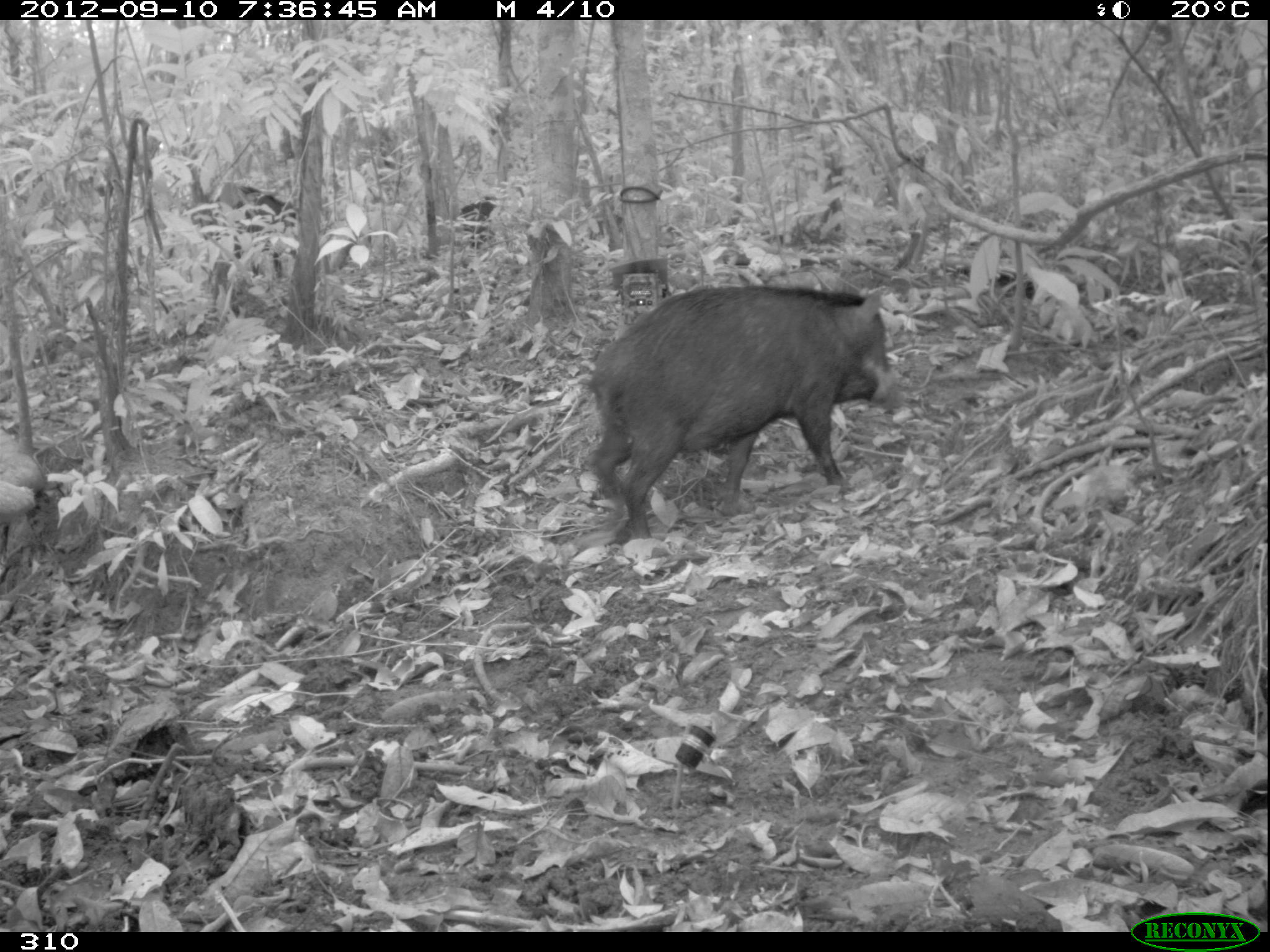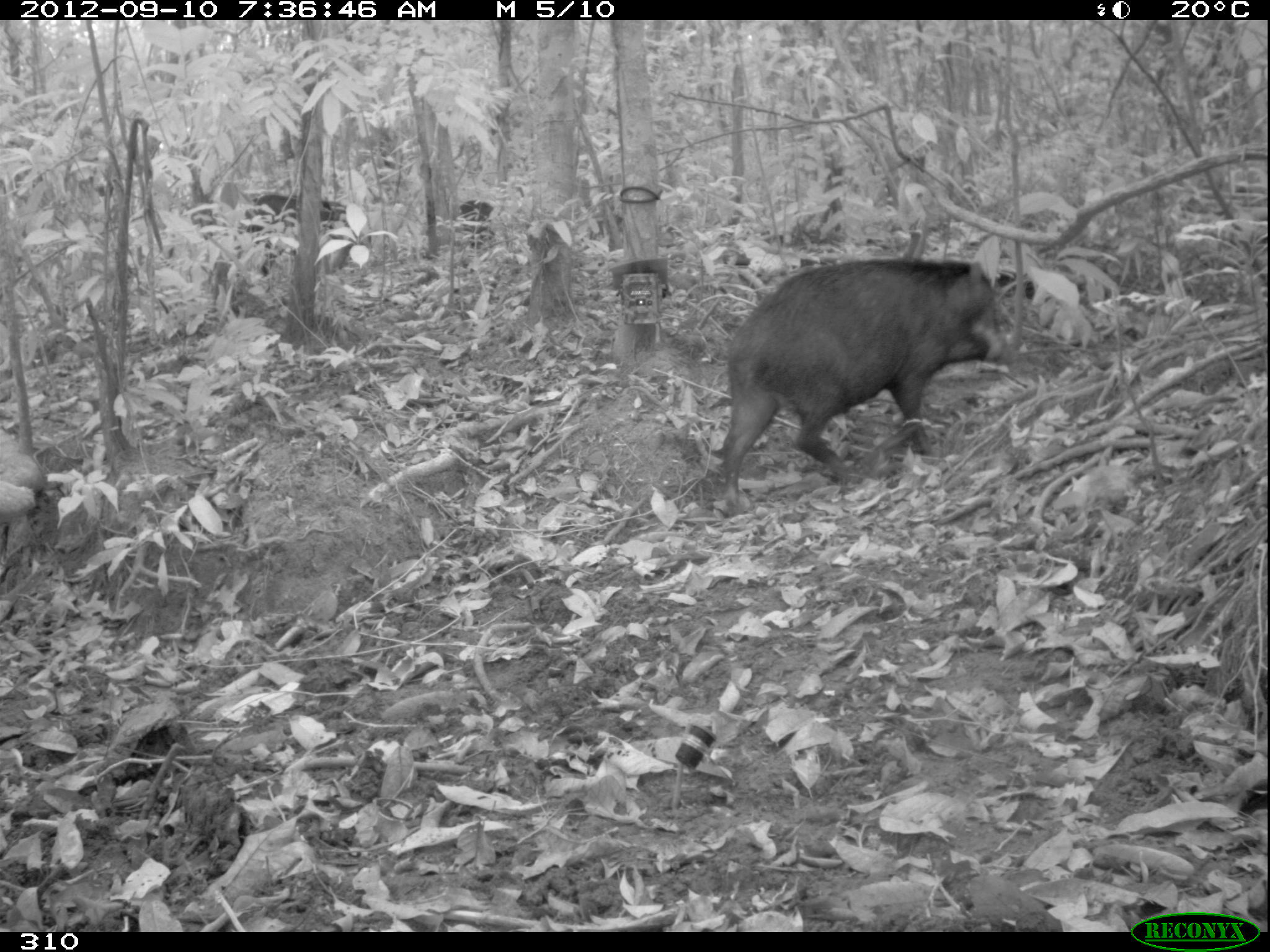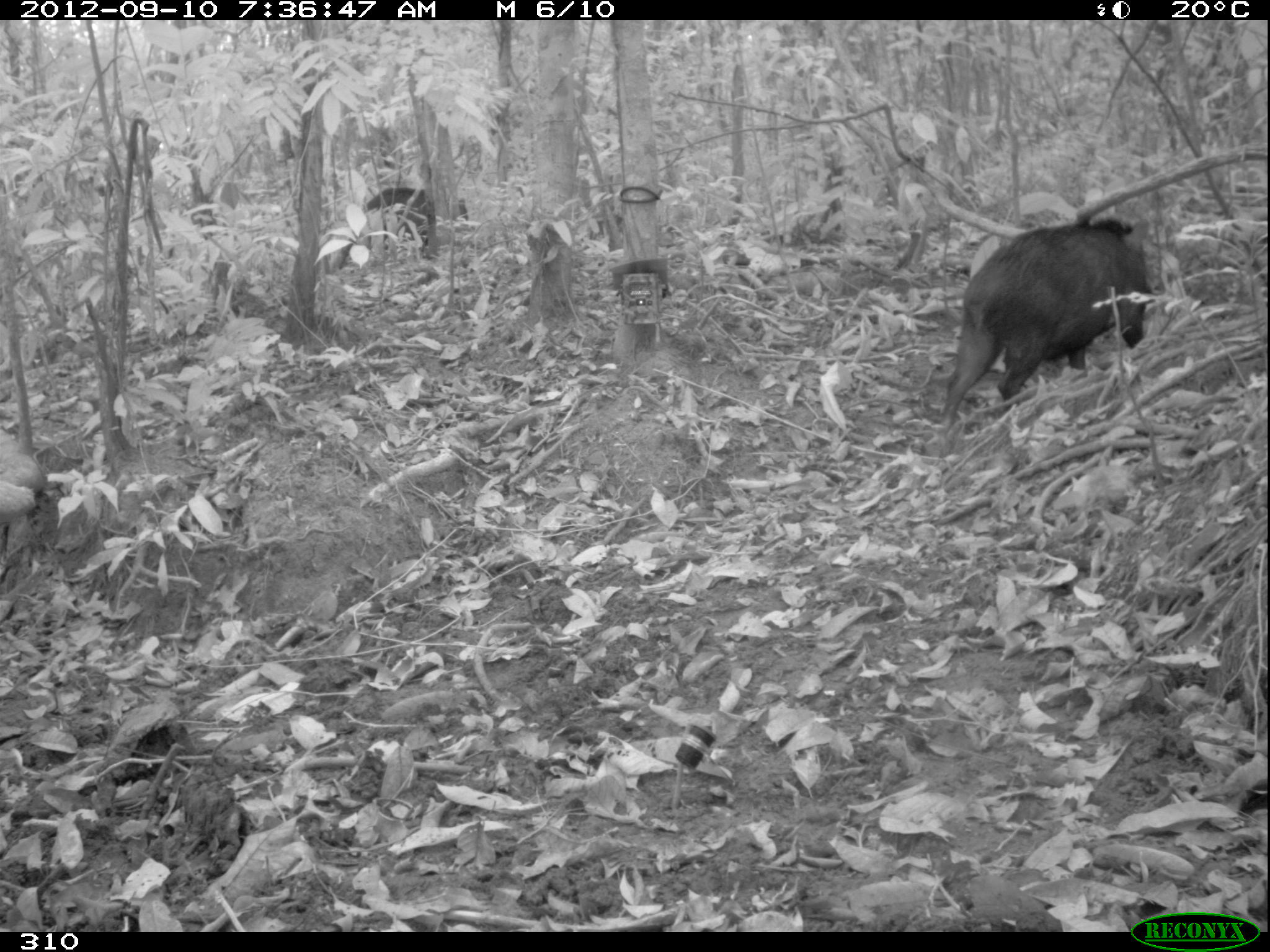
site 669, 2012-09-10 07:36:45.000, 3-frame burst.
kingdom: Animalia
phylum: Chordata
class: Mammalia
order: Artiodactyla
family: Tayassuidae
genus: Tayassu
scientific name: Tayassu pecari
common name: white-lipped peccary